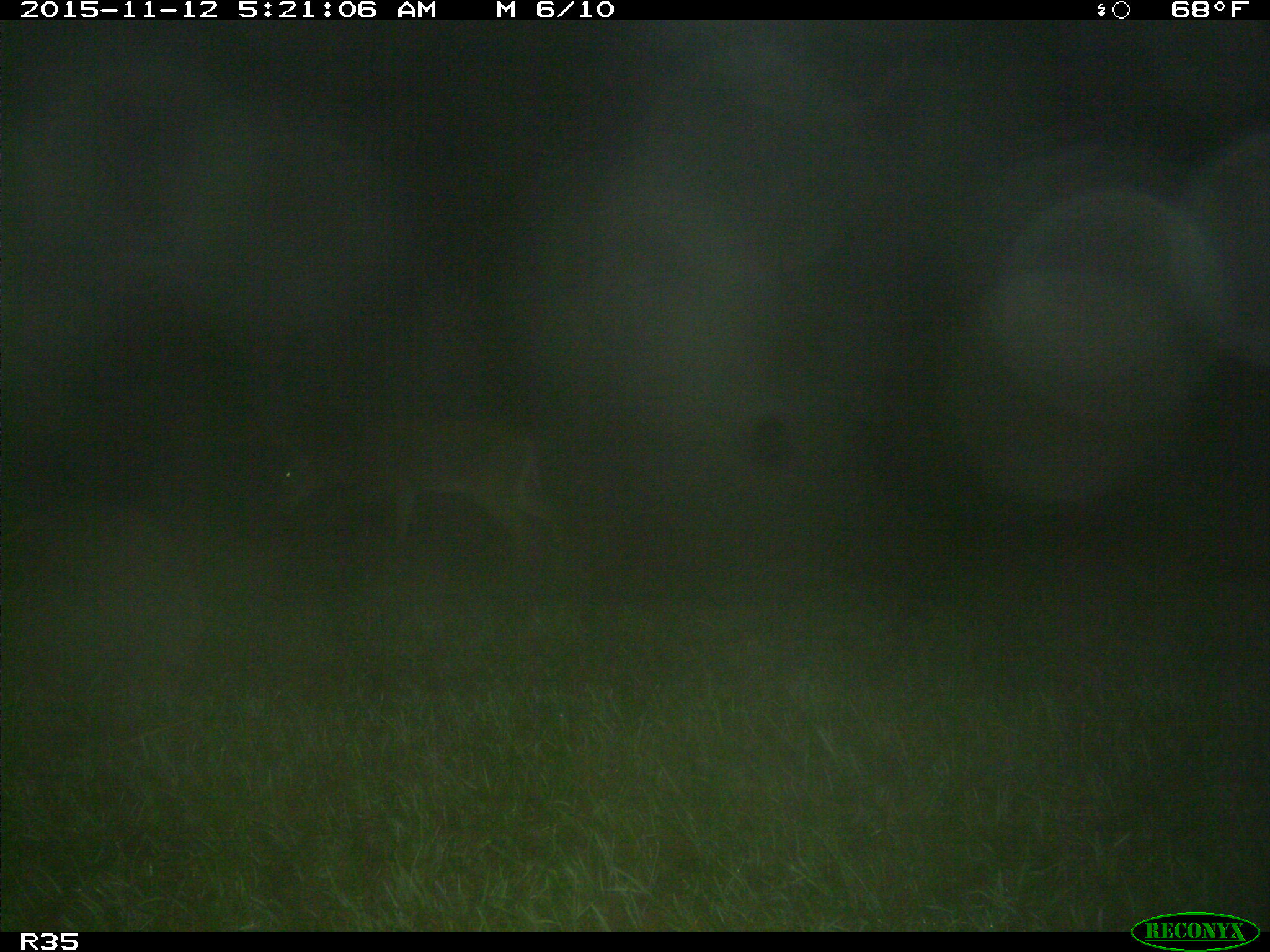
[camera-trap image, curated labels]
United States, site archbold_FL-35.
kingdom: Animalia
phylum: Chordata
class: Mammalia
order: Artiodactyla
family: Cervidae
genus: Odocoileus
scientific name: Odocoileus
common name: deer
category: unidentified deer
Unidentified deer (deer) (Odocoileus).